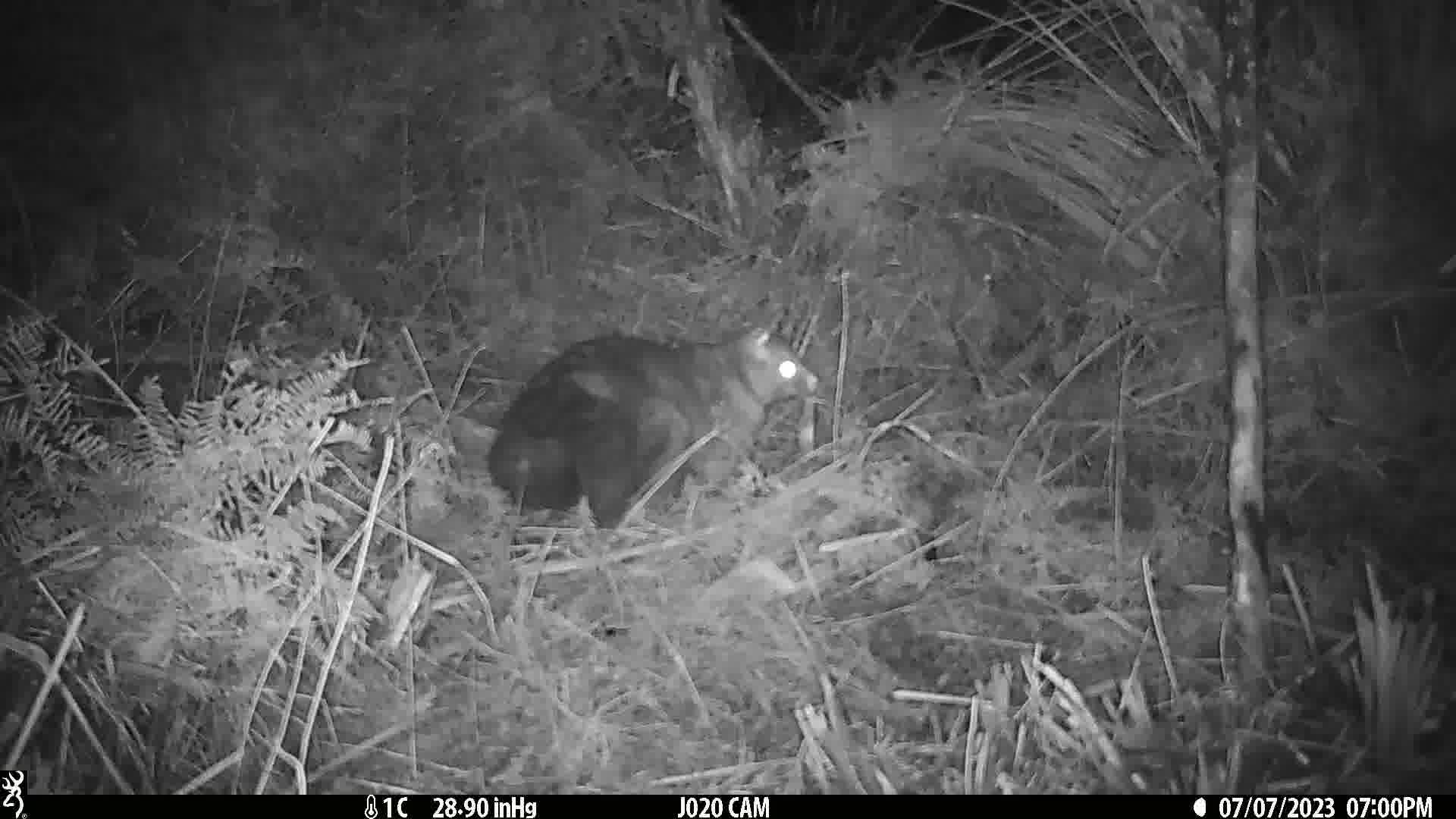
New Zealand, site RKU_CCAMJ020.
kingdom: Animalia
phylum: Chordata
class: Mammalia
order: Diprotodontia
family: Phalangeridae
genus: Trichosurus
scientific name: Trichosurus vulpecula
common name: common brushtail possum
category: possum